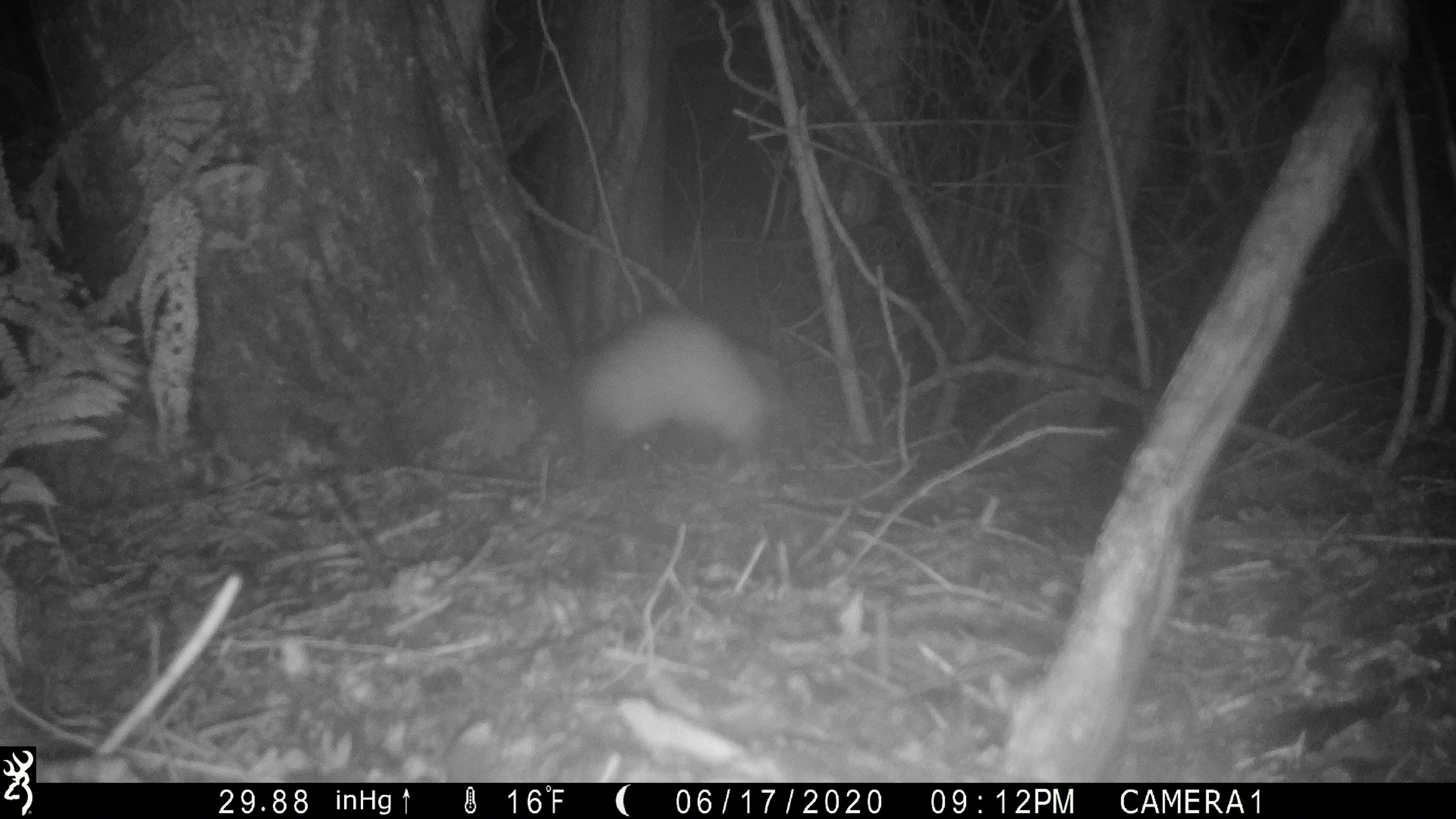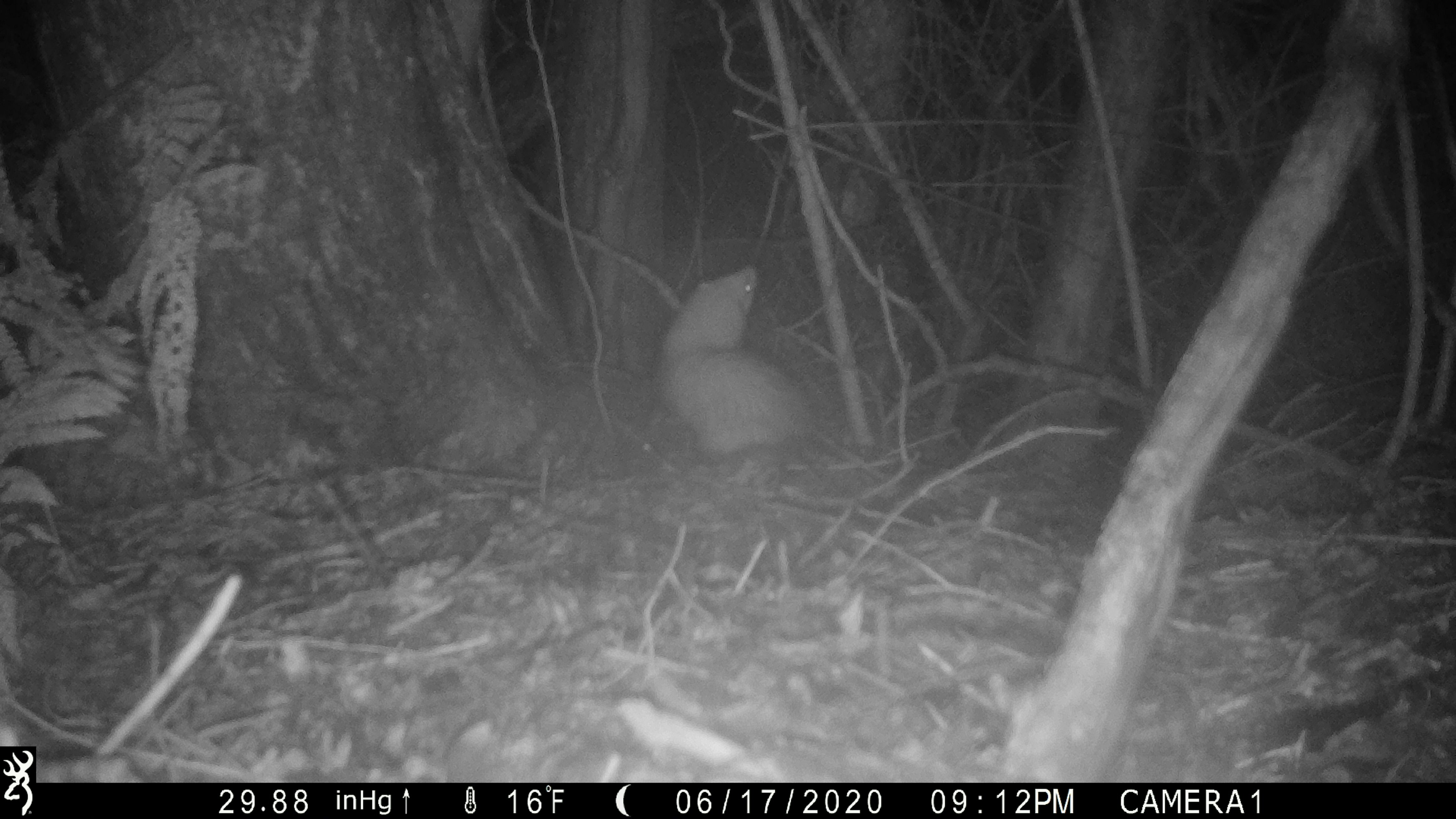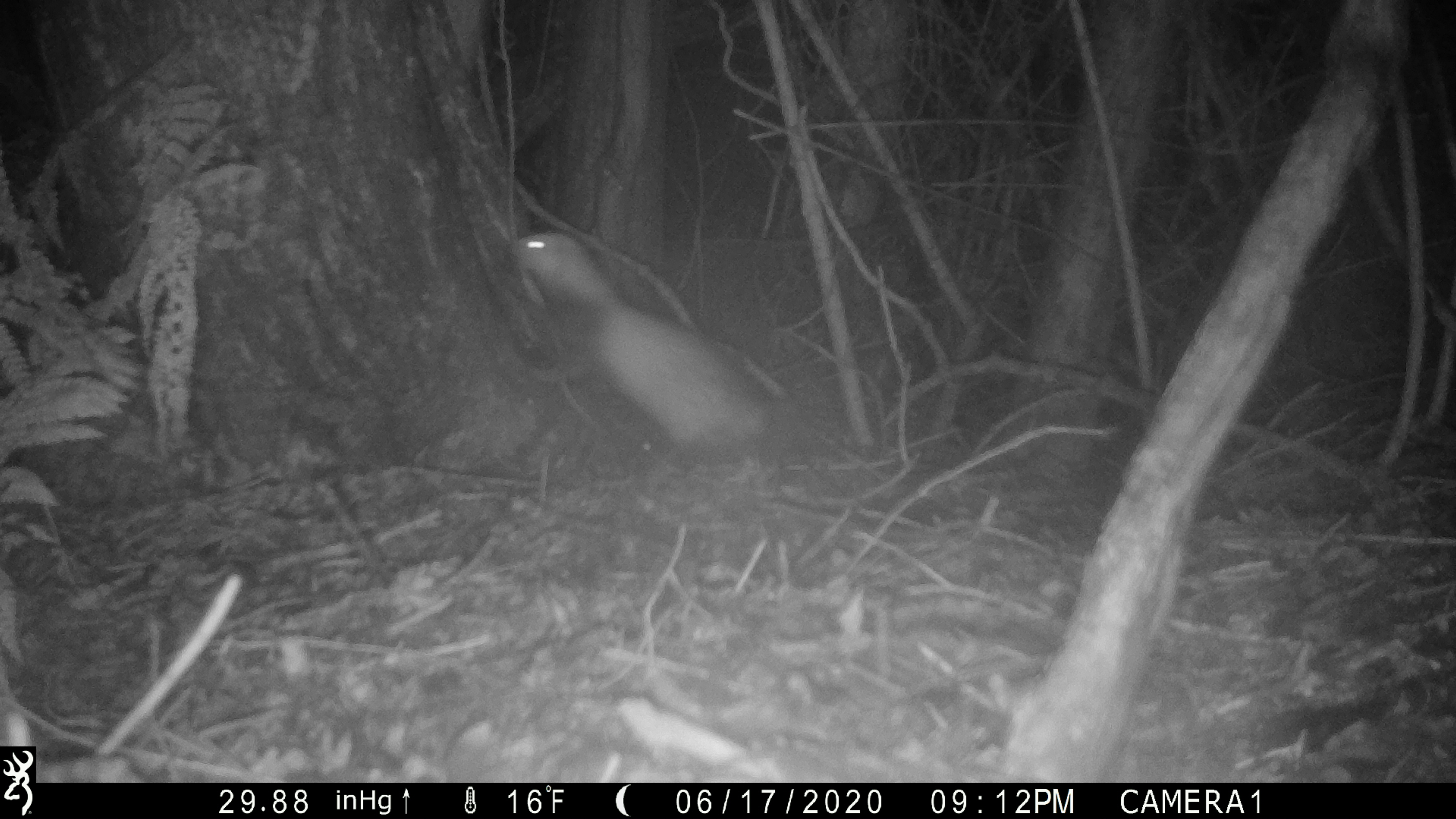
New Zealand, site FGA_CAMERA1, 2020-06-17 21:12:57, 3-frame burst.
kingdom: Animalia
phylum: Chordata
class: Mammalia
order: Carnivora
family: Mustelidae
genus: Mustela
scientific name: Mustela furo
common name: ferret